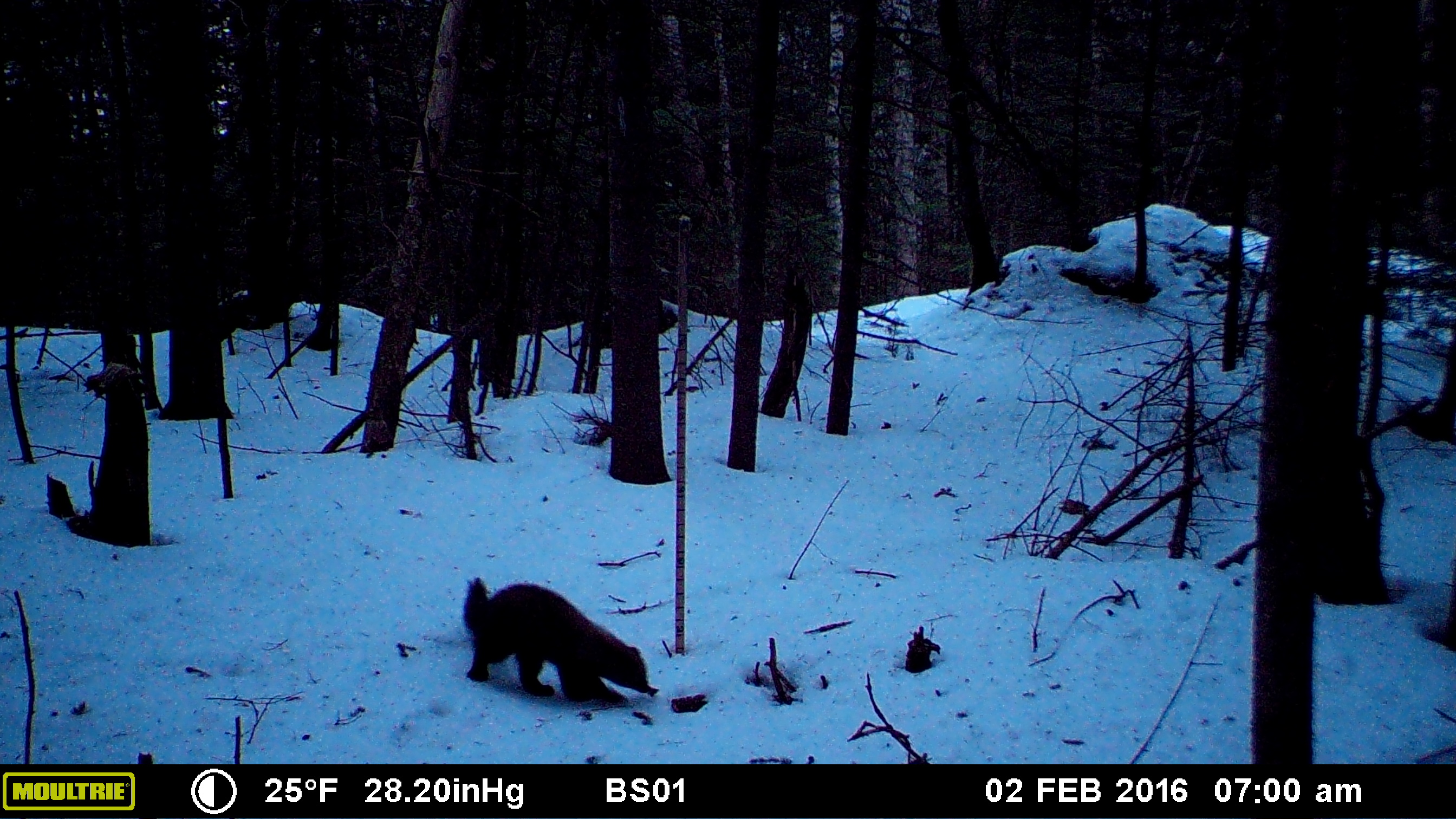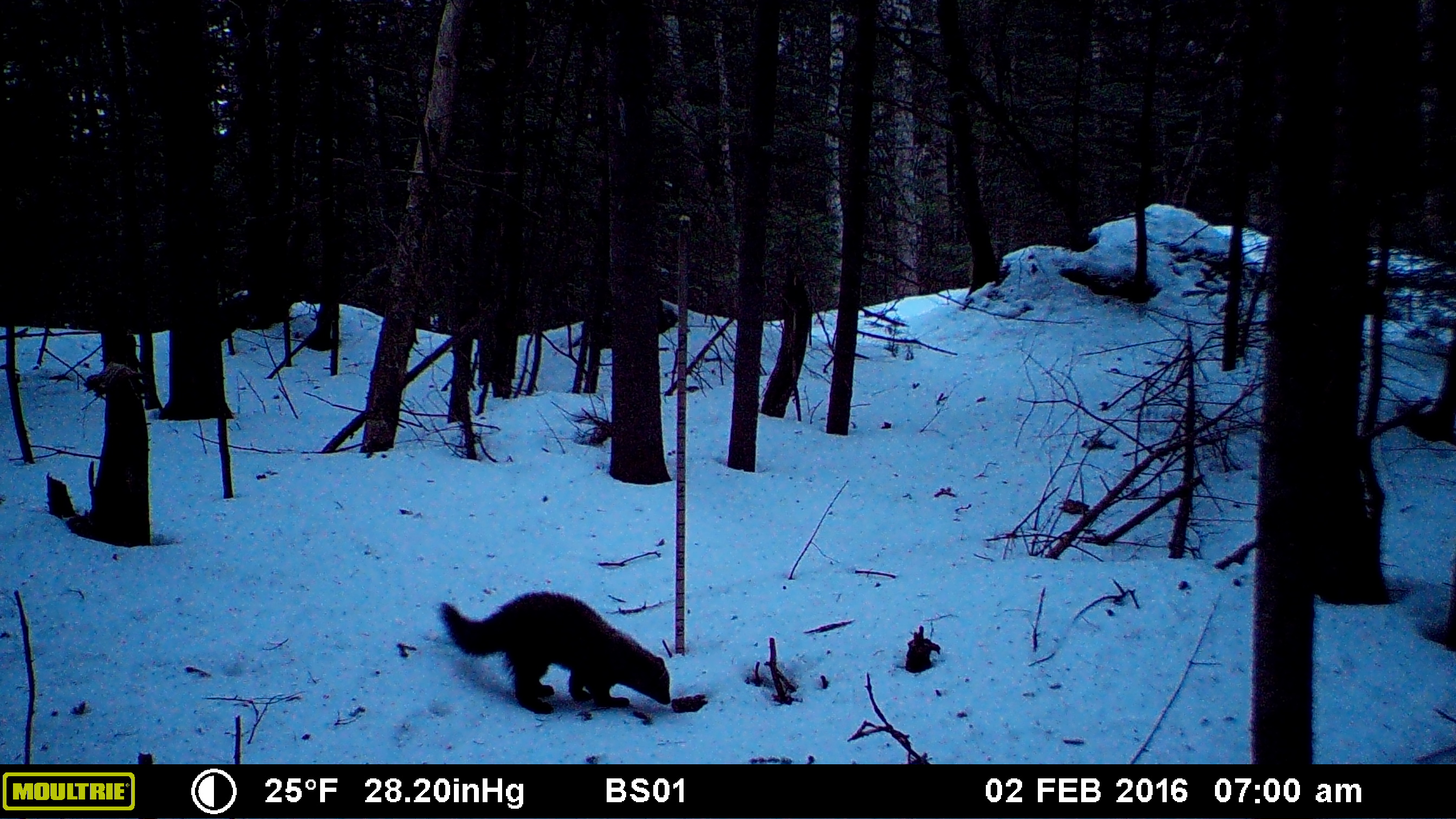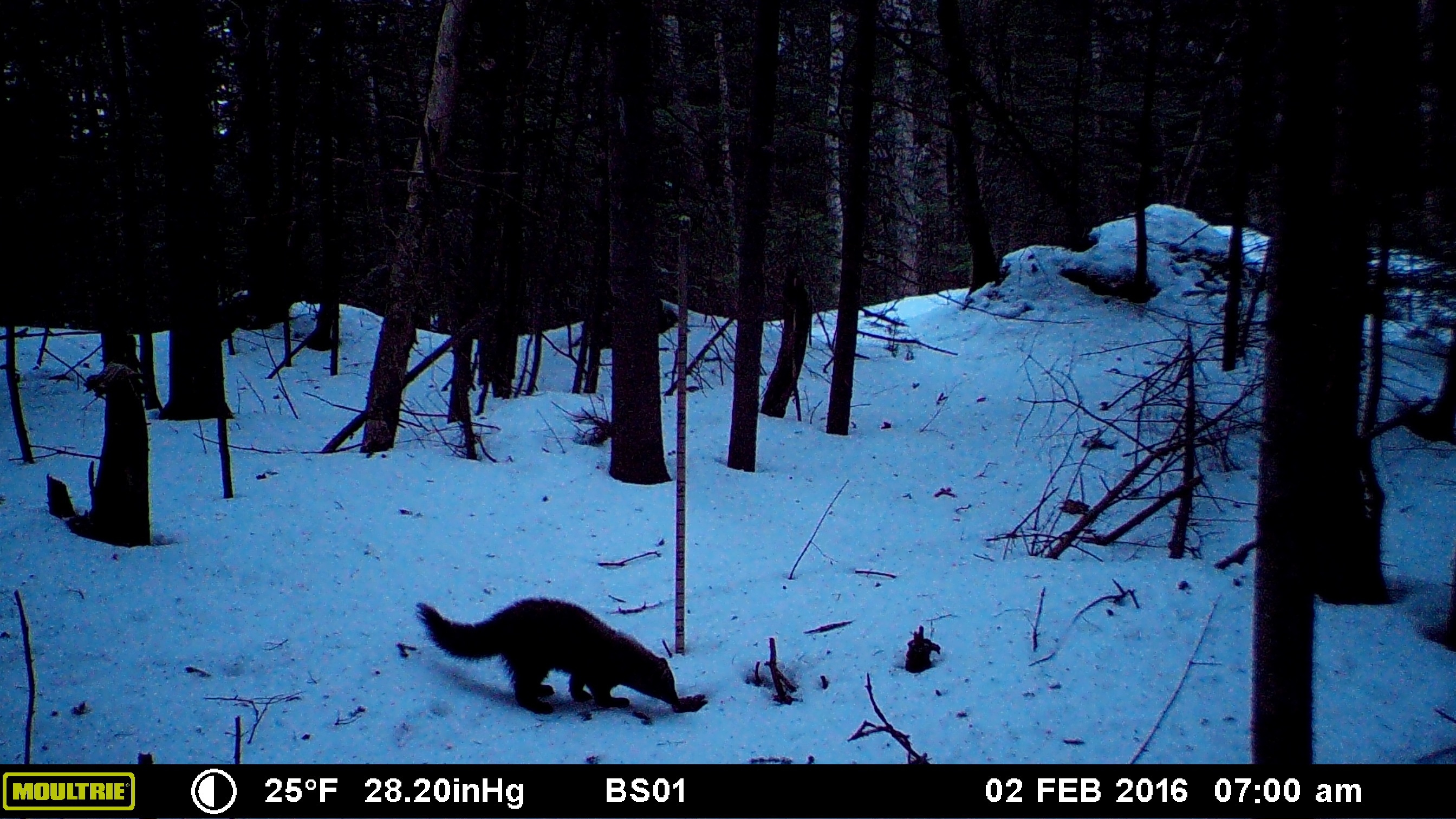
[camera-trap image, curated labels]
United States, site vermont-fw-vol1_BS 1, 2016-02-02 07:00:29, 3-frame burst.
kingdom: Animalia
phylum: Chordata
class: Mammalia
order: Carnivora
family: Mustelidae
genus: Pekania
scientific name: Pekania pennanti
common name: fisher